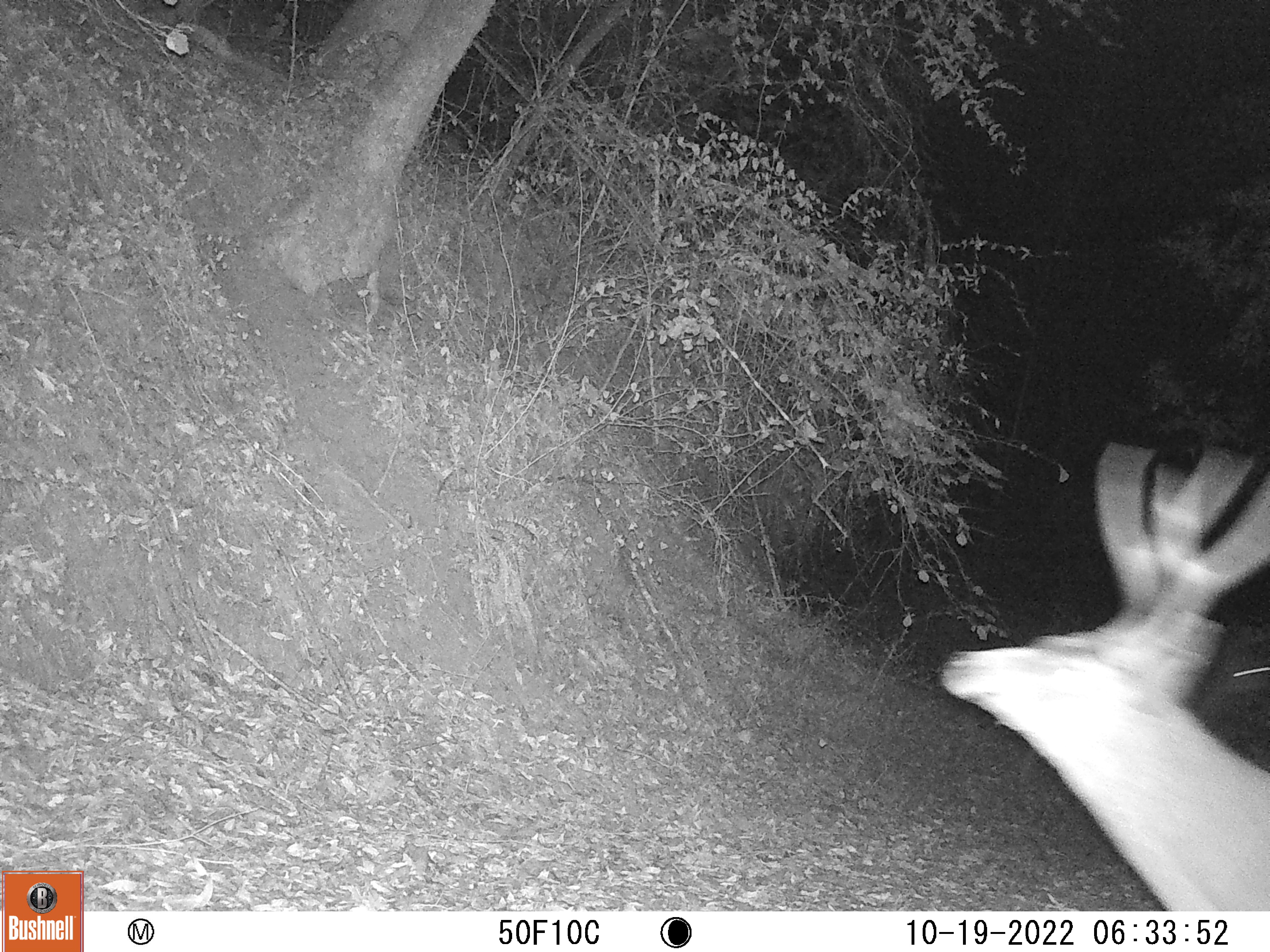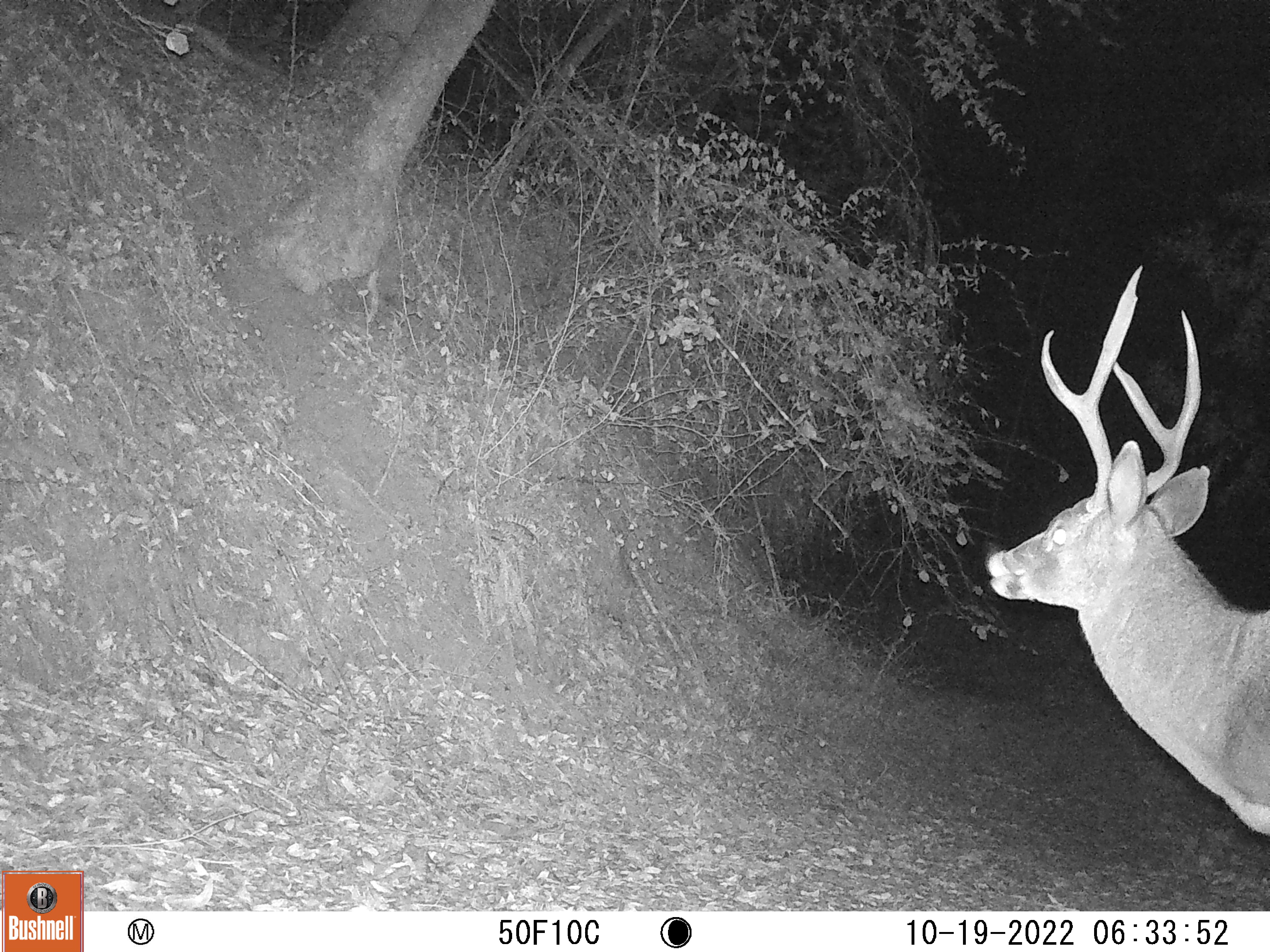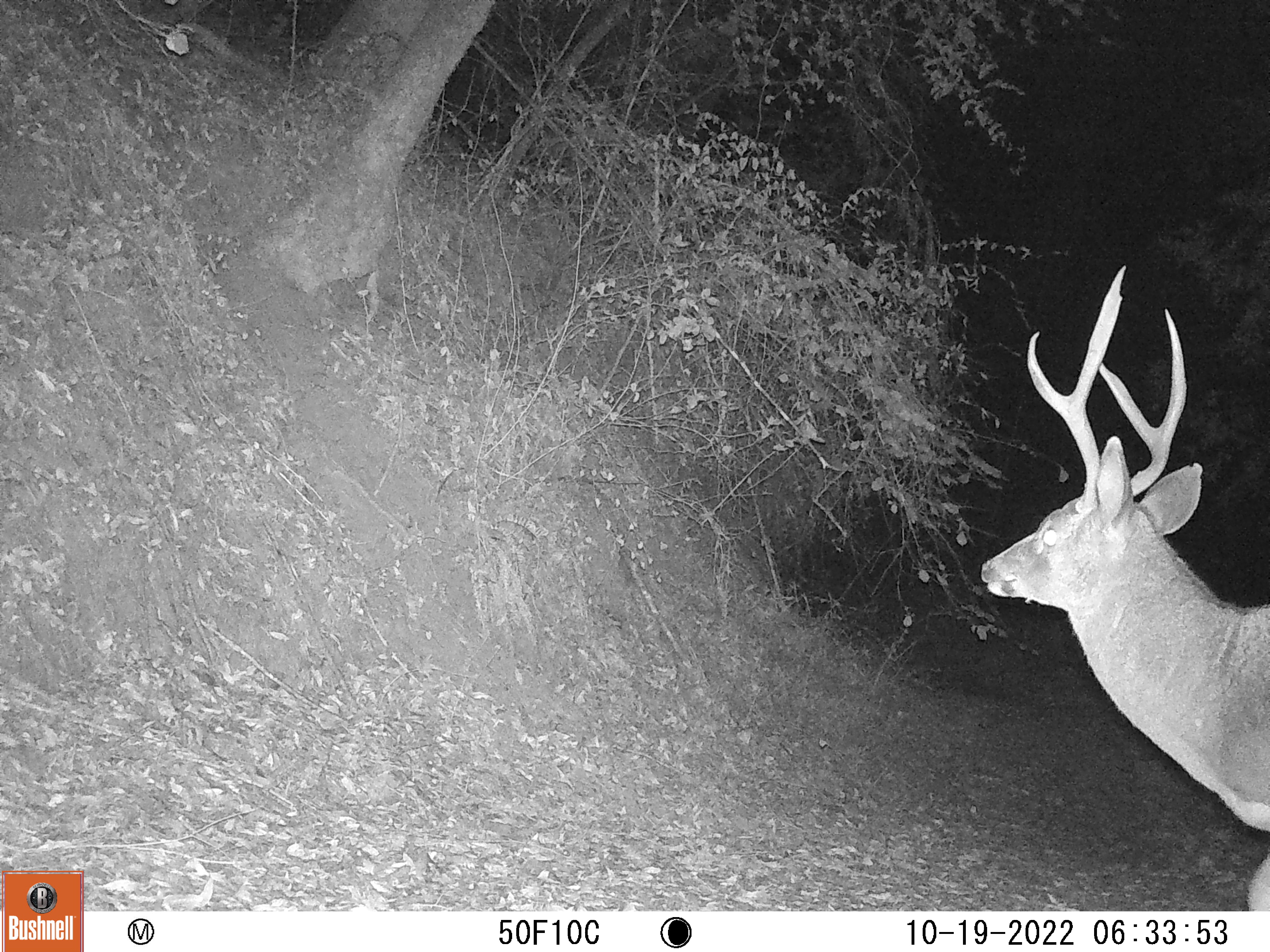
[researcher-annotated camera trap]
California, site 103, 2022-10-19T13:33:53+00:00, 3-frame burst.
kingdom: Animalia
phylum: Chordata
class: Mammalia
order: Artiodactyla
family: Cervidae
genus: Odocoileus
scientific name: Odocoileus hemionus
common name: mule deer